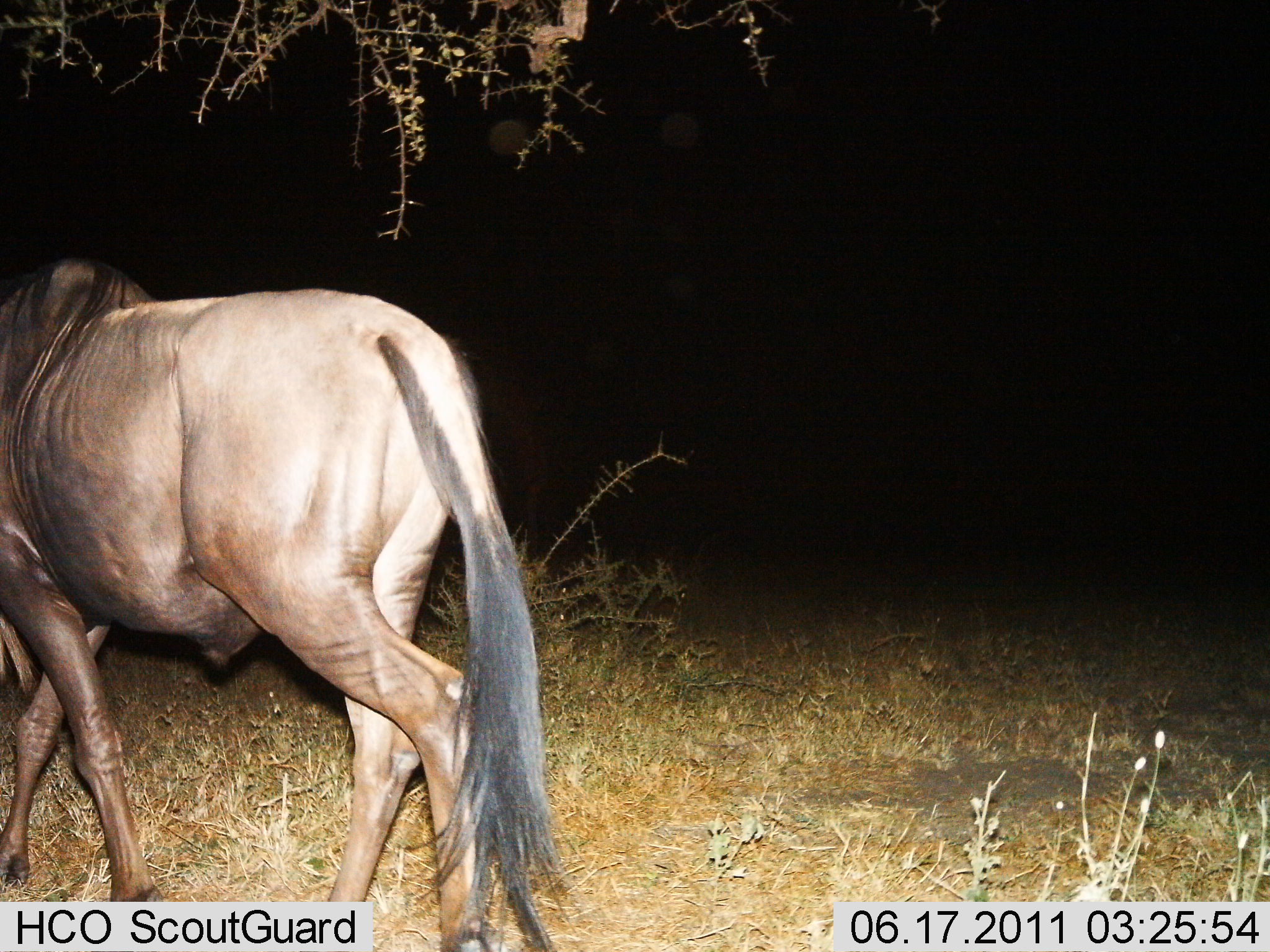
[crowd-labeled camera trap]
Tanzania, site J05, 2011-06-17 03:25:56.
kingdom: Animalia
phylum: Chordata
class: Mammalia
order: Artiodactyla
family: Bovidae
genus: Connochaetes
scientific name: Connochaetes taurinus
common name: blue wildebeest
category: wildebeest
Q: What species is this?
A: Wildebeest (blue wildebeest) (Connochaetes taurinus).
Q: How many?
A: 1.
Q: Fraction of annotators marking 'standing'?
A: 9%.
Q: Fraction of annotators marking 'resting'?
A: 0%.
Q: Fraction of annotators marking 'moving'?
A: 91%.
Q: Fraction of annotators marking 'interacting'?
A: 0%.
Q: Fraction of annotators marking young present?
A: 0%.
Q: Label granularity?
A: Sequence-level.